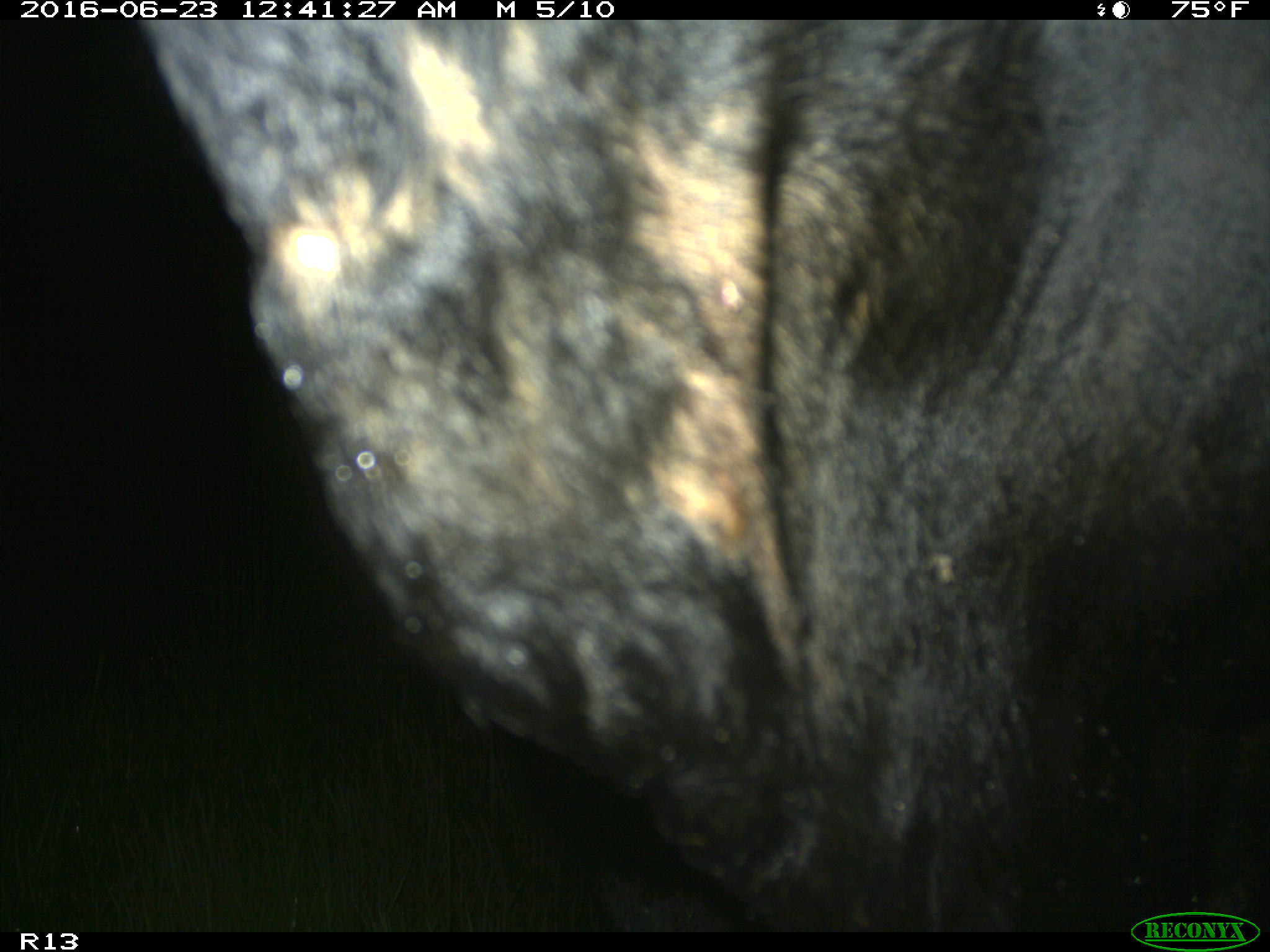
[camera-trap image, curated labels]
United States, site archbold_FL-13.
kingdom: Animalia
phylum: Chordata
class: Mammalia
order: Artiodactyla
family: Bovidae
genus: Bos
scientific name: Bos taurus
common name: domestic cow